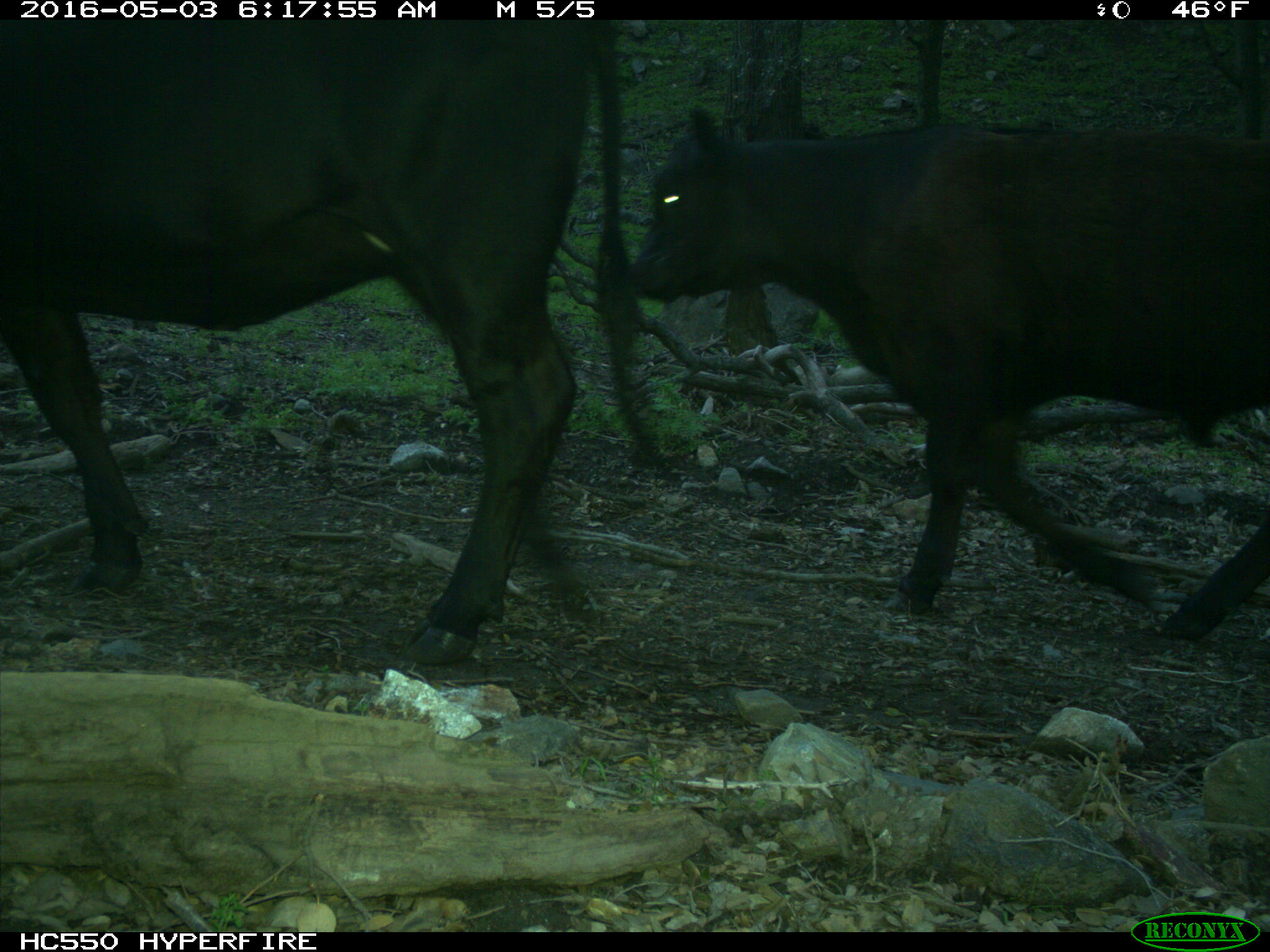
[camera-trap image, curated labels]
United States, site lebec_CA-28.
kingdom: Animalia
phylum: Chordata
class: Mammalia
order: Artiodactyla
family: Bovidae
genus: Bos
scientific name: Bos taurus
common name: domestic cow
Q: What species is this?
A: Bos taurus (domestic cow).